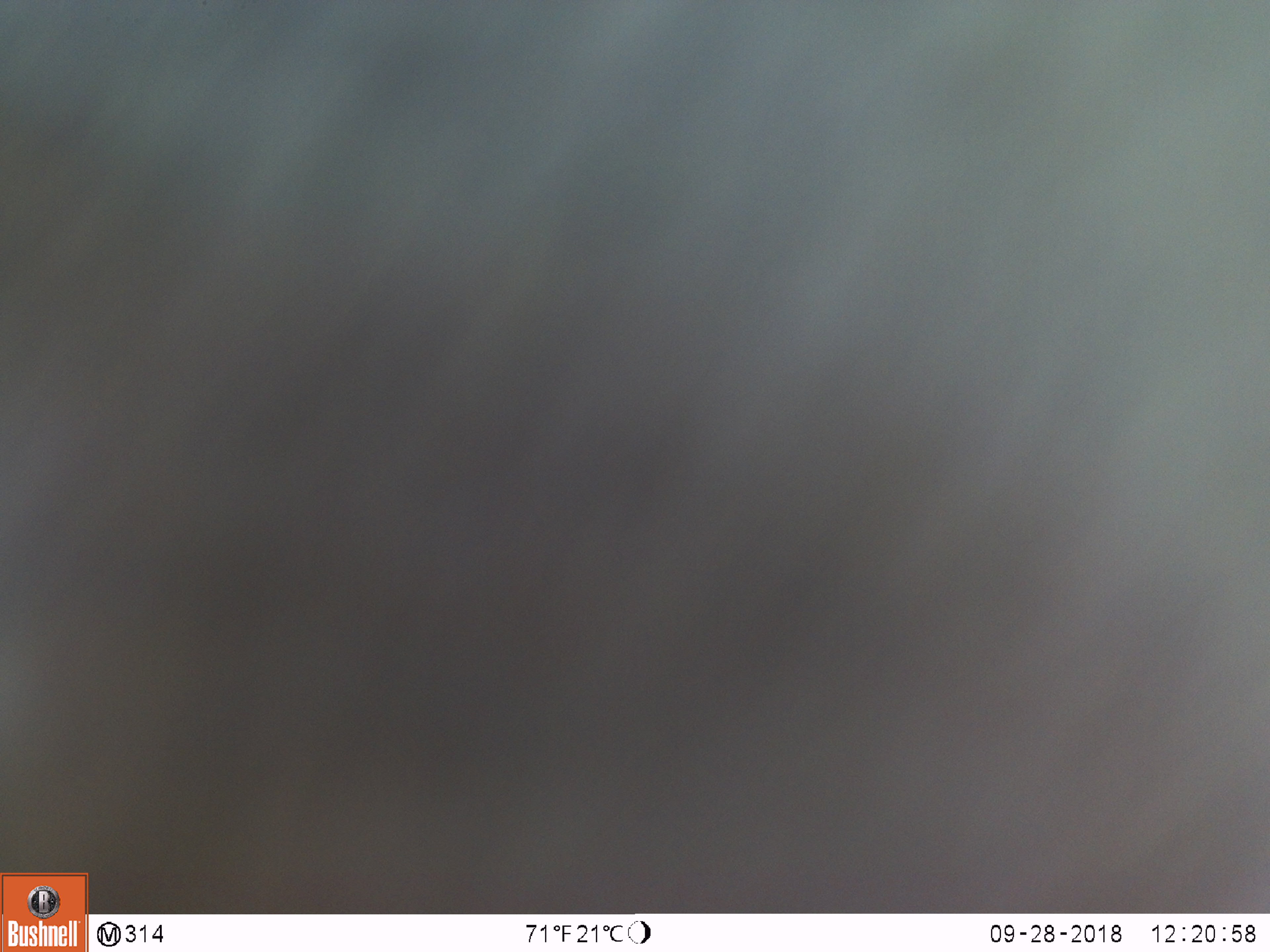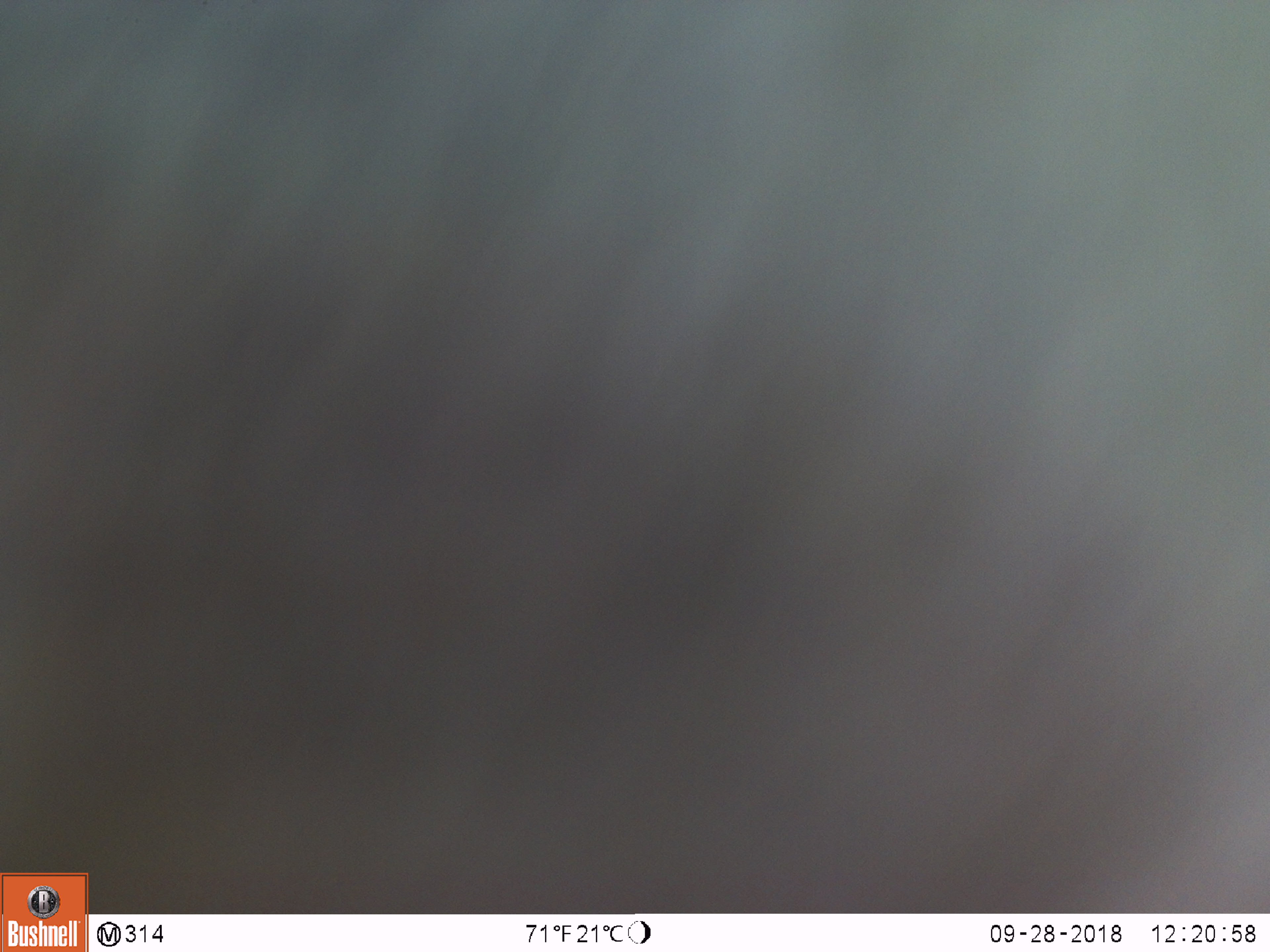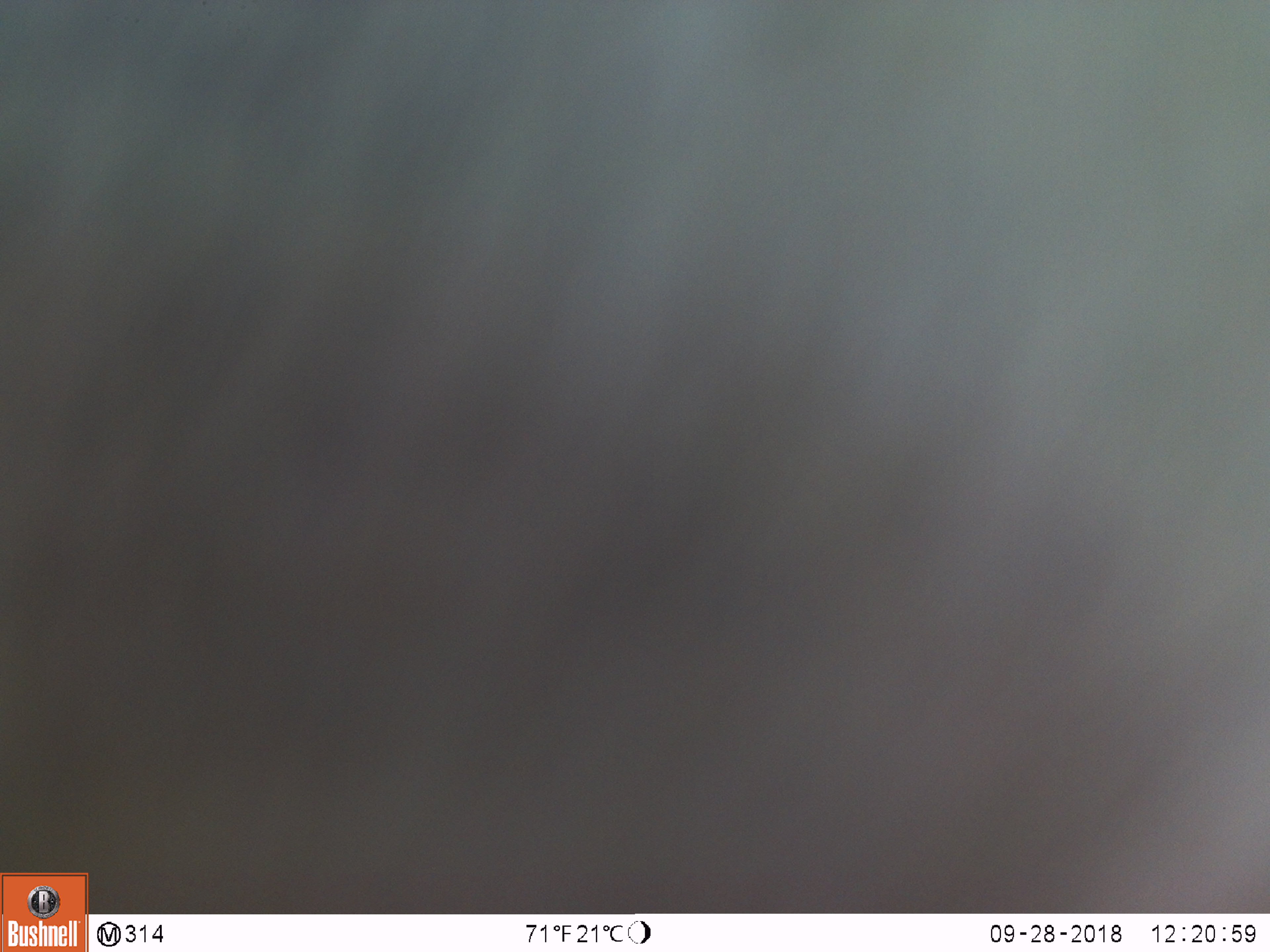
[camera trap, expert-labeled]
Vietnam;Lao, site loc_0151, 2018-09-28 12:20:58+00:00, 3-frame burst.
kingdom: Animalia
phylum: Chordata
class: Mammalia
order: Primates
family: Cercopithecidae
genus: Macaca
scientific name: Macaca nemestrina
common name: pig-tailed macaque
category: pig tailed macaque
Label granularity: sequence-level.